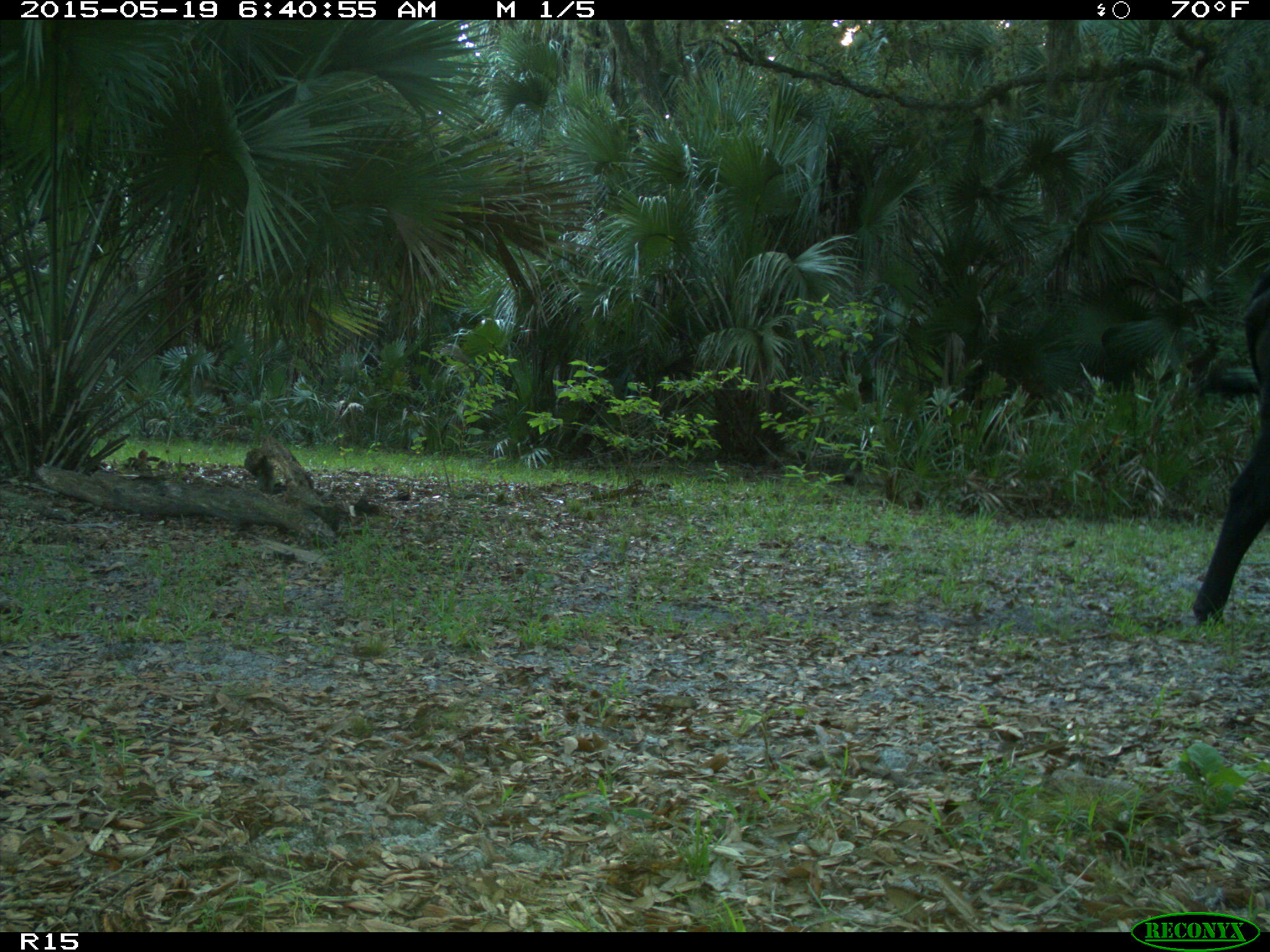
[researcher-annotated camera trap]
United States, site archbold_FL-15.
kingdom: Animalia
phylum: Chordata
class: Mammalia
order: Artiodactyla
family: Bovidae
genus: Bos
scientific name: Bos taurus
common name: domestic cow